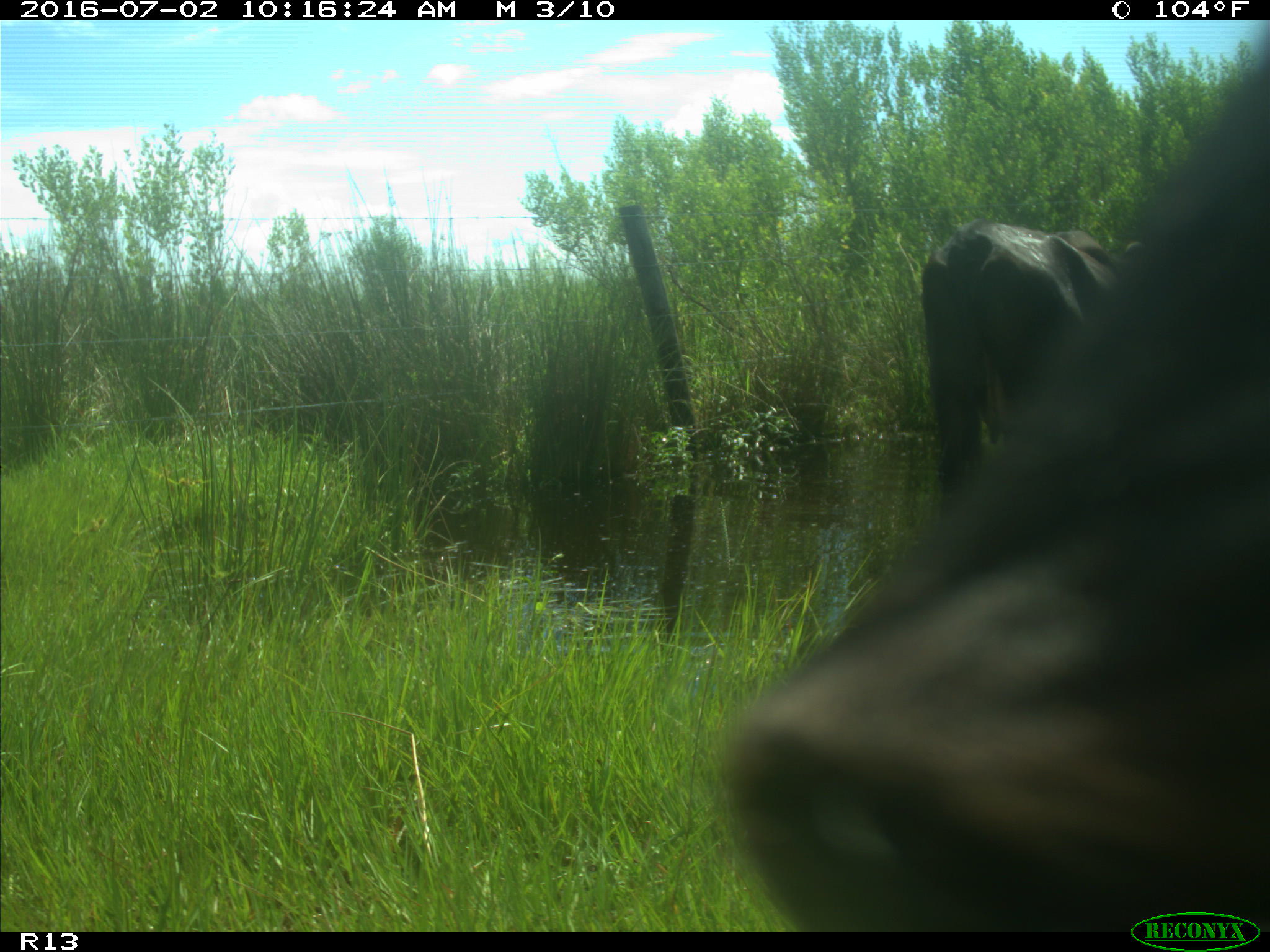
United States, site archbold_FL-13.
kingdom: Animalia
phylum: Chordata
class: Mammalia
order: Artiodactyla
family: Bovidae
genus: Bos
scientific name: Bos taurus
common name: domestic cow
Bos taurus (domestic cow).